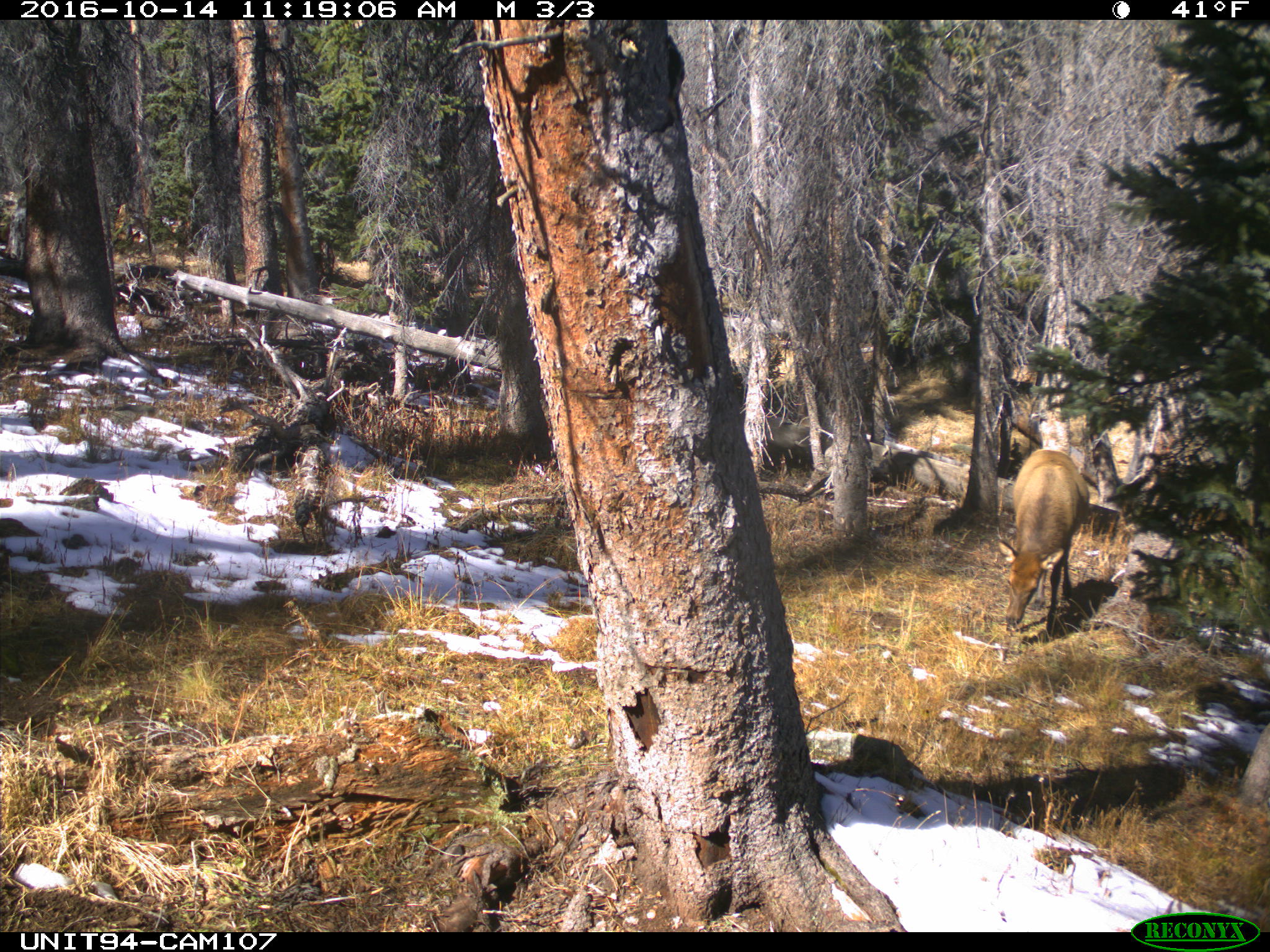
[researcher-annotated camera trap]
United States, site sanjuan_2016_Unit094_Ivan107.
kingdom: Animalia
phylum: Chordata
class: Mammalia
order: Artiodactyla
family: Cervidae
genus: Cervus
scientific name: Cervus elaphus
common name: red deer